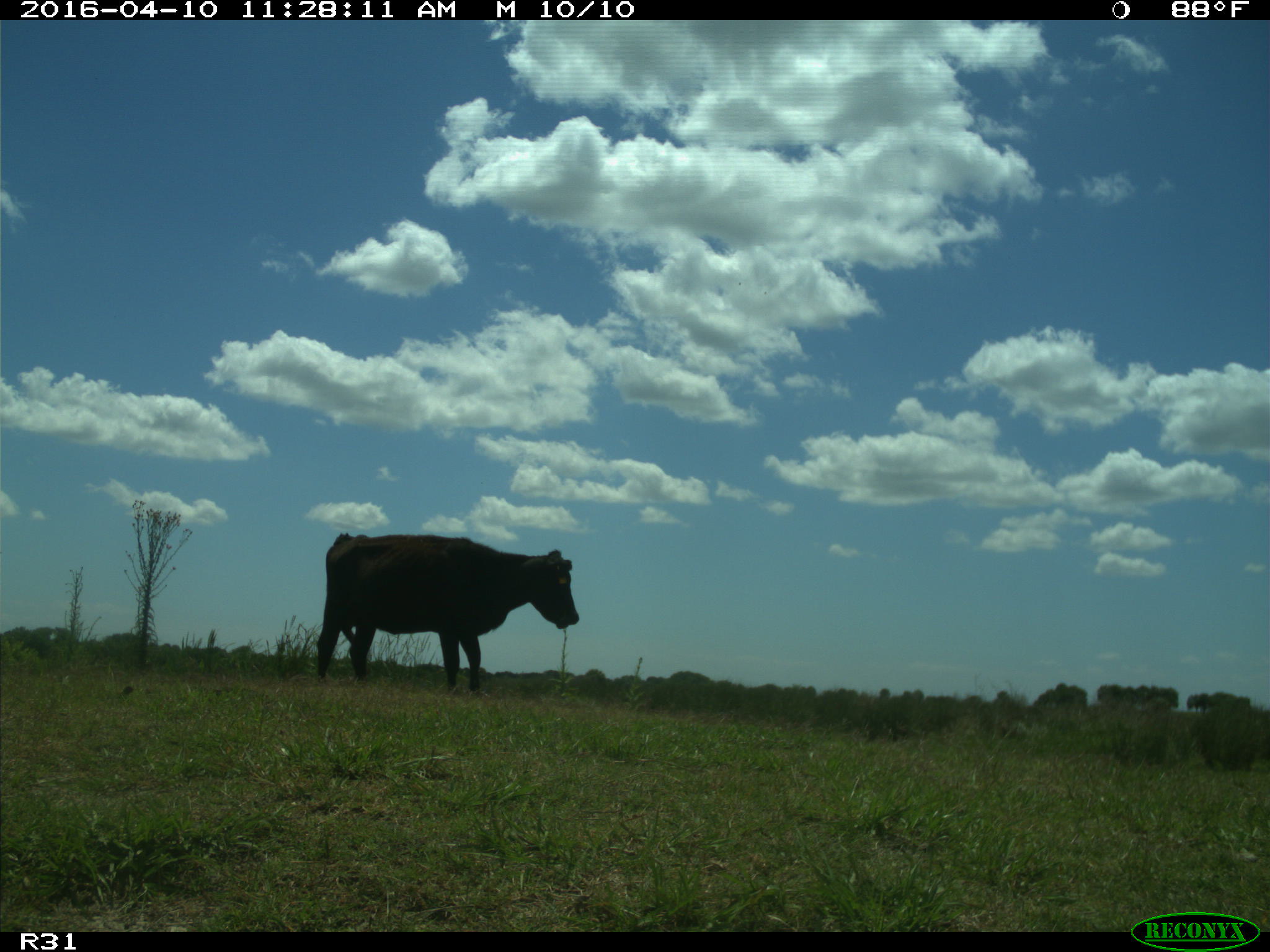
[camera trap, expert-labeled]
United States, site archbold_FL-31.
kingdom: Animalia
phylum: Chordata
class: Mammalia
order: Artiodactyla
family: Bovidae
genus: Bos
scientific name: Bos taurus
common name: domestic cow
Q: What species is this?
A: Bos taurus (domestic cow).